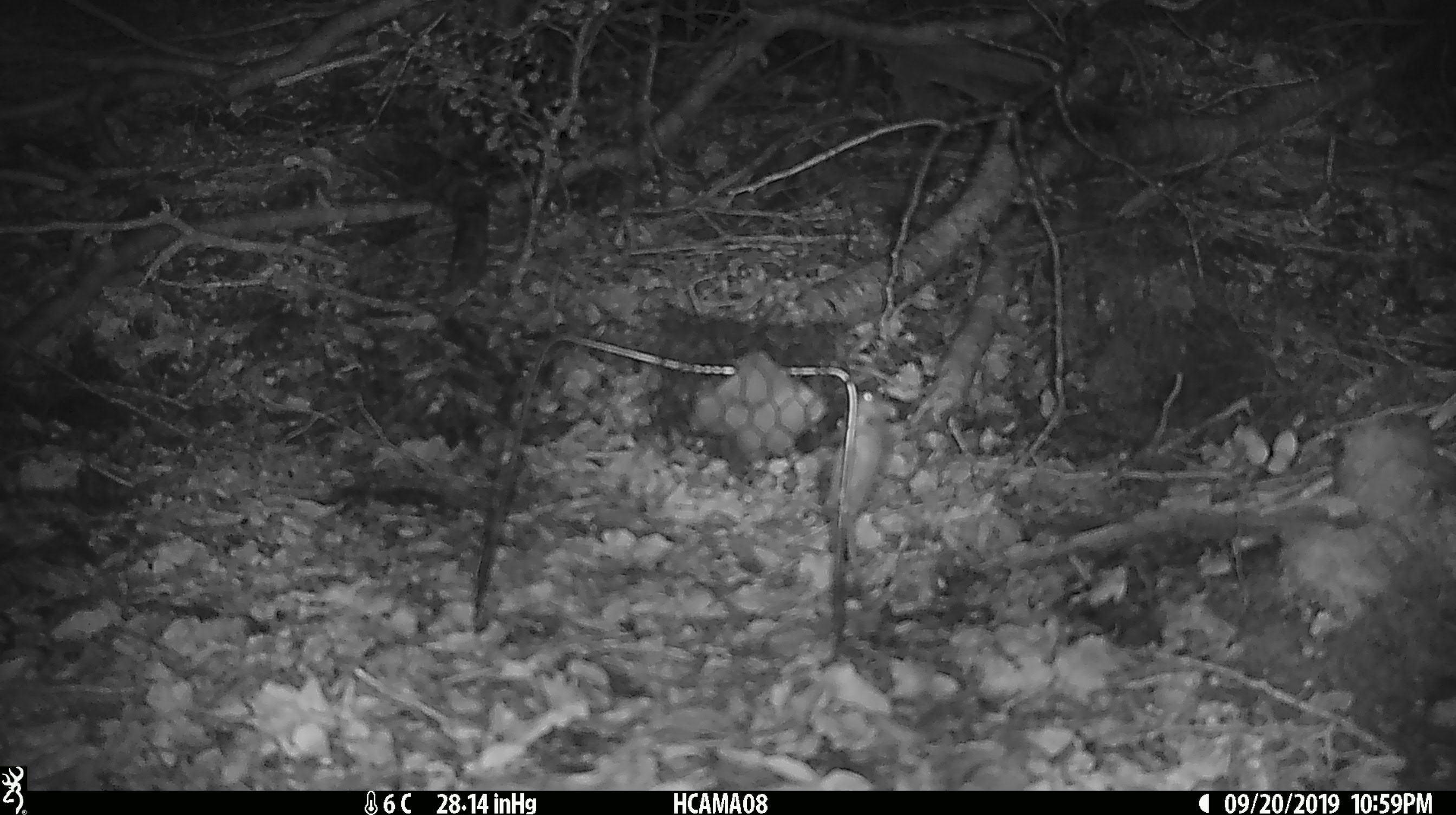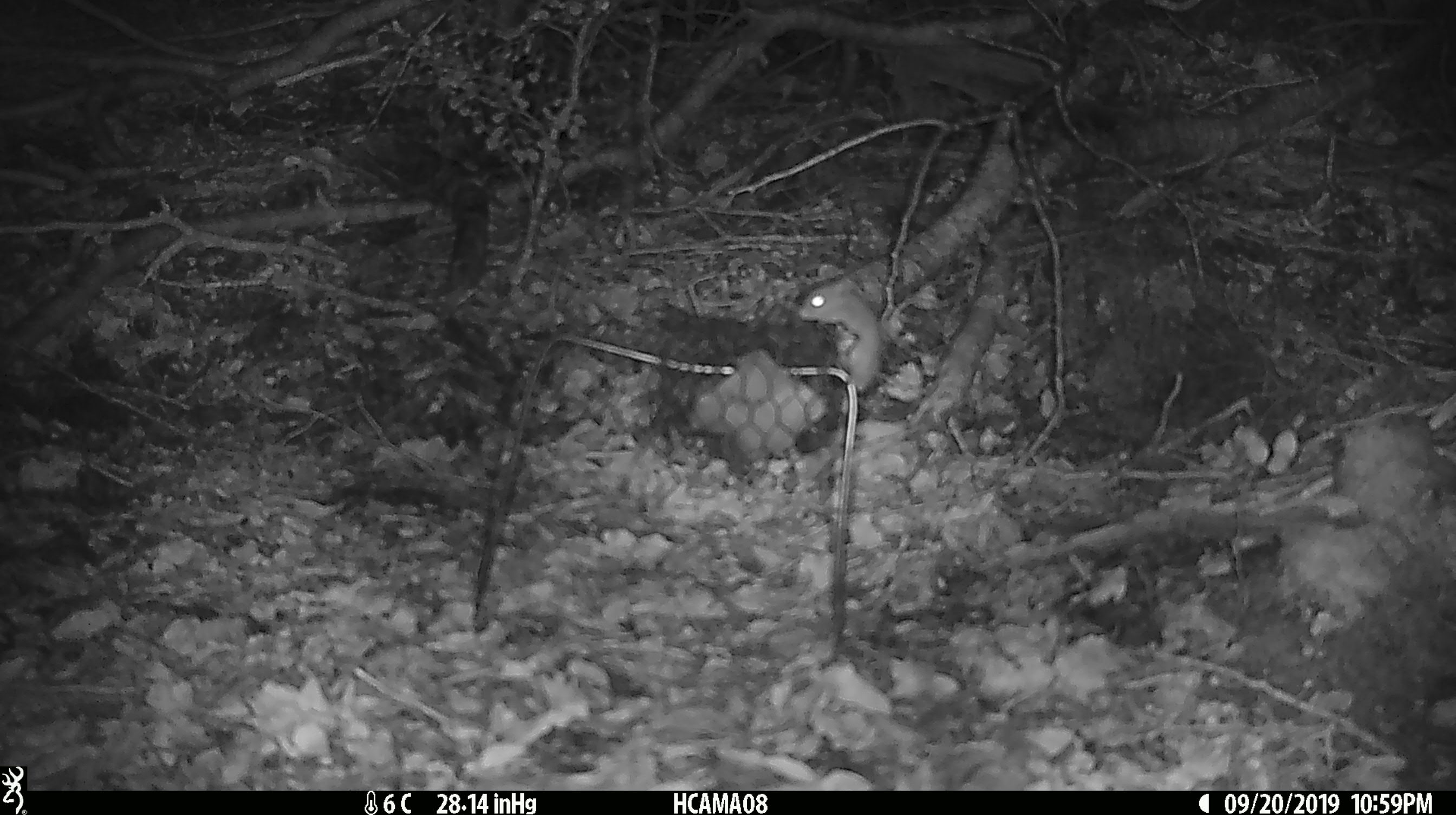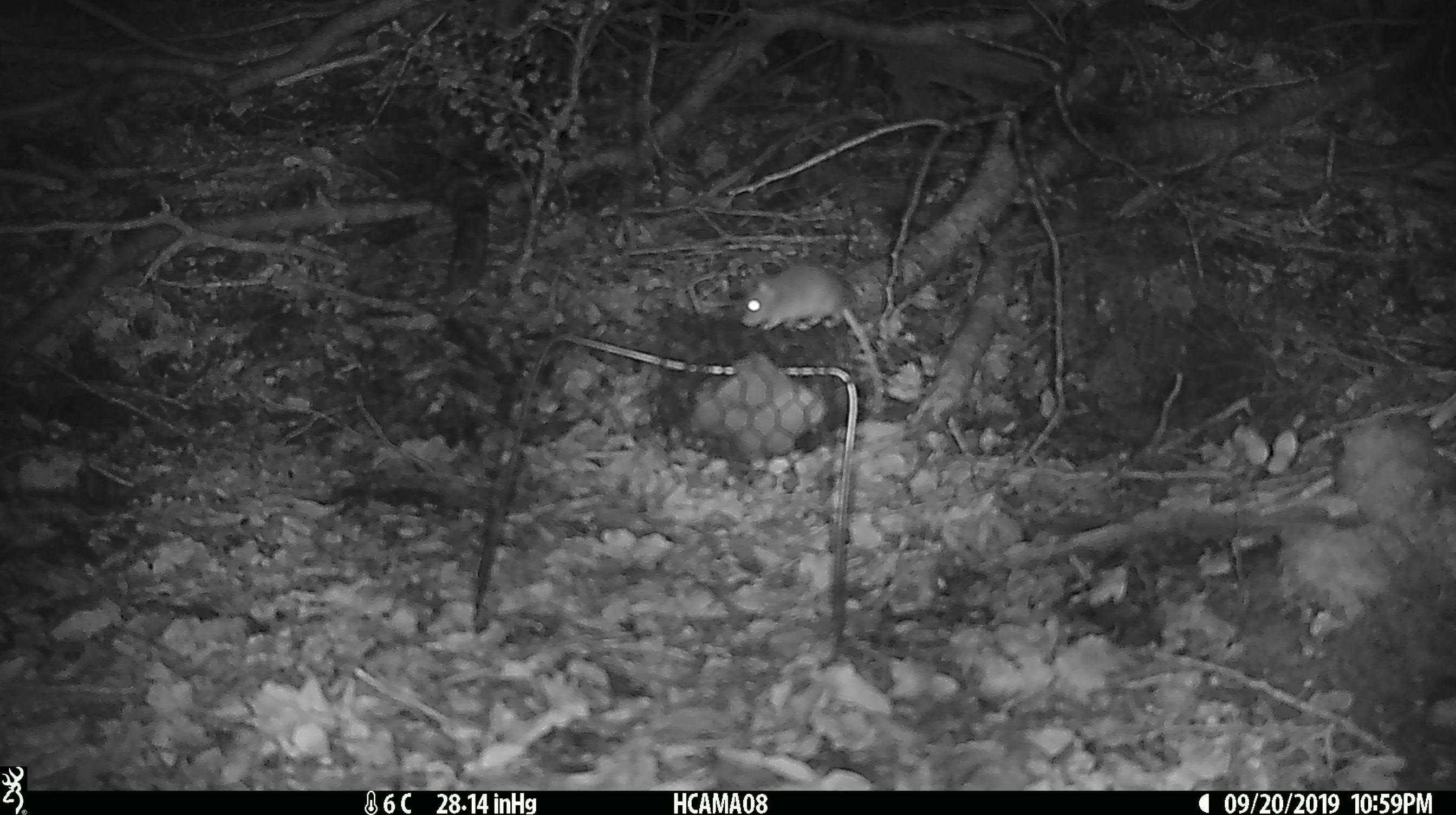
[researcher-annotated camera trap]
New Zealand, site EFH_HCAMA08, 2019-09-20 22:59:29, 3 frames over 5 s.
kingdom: Animalia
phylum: Chordata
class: Mammalia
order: Rodentia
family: Muridae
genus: Mus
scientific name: Mus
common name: mouse